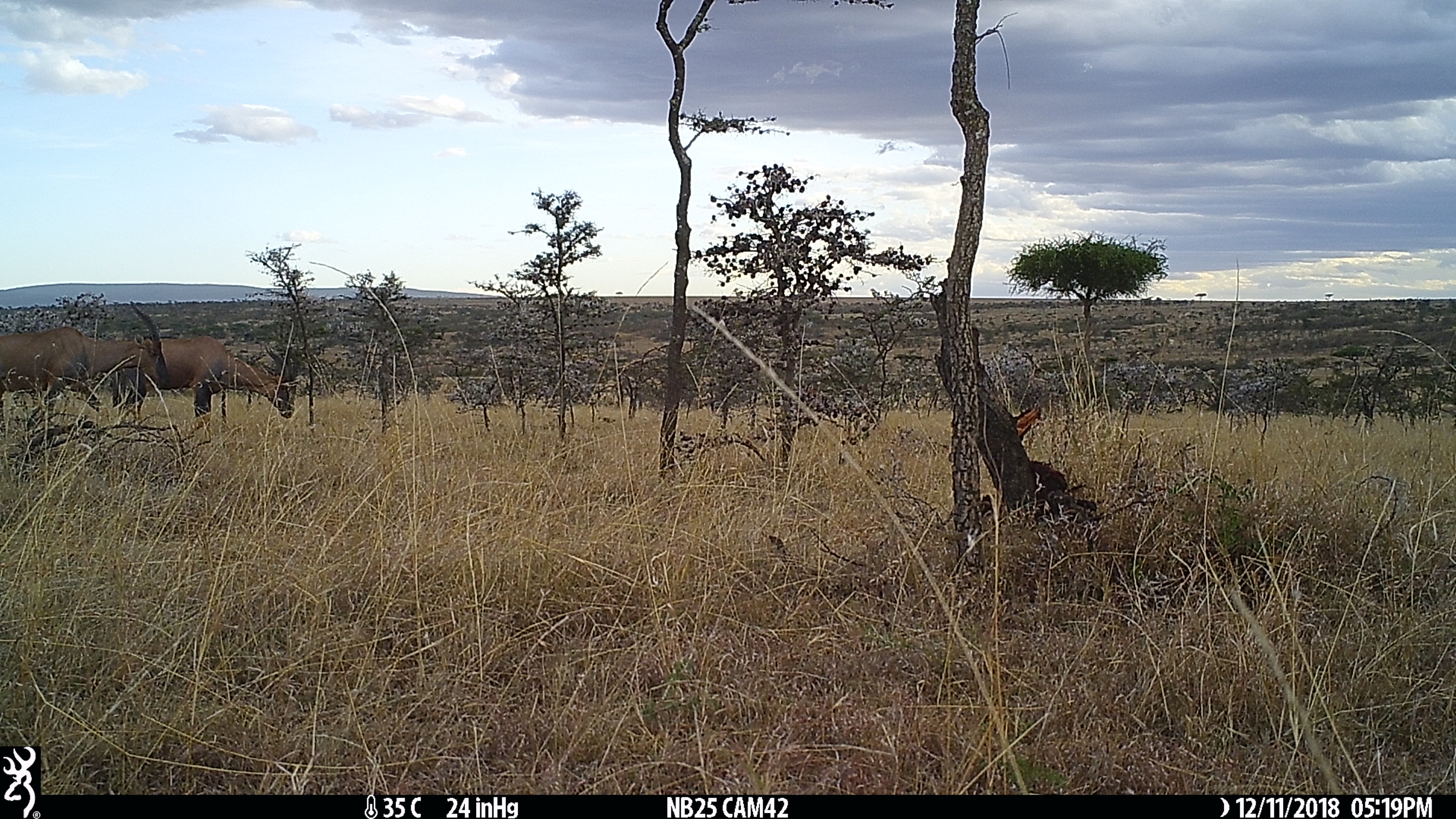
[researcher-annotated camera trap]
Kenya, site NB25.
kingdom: Animalia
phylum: Chordata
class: Mammalia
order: Artiodactyla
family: Bovidae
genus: Damaliscus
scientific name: Damaliscus lunatus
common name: topi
Topi (Damaliscus lunatus).